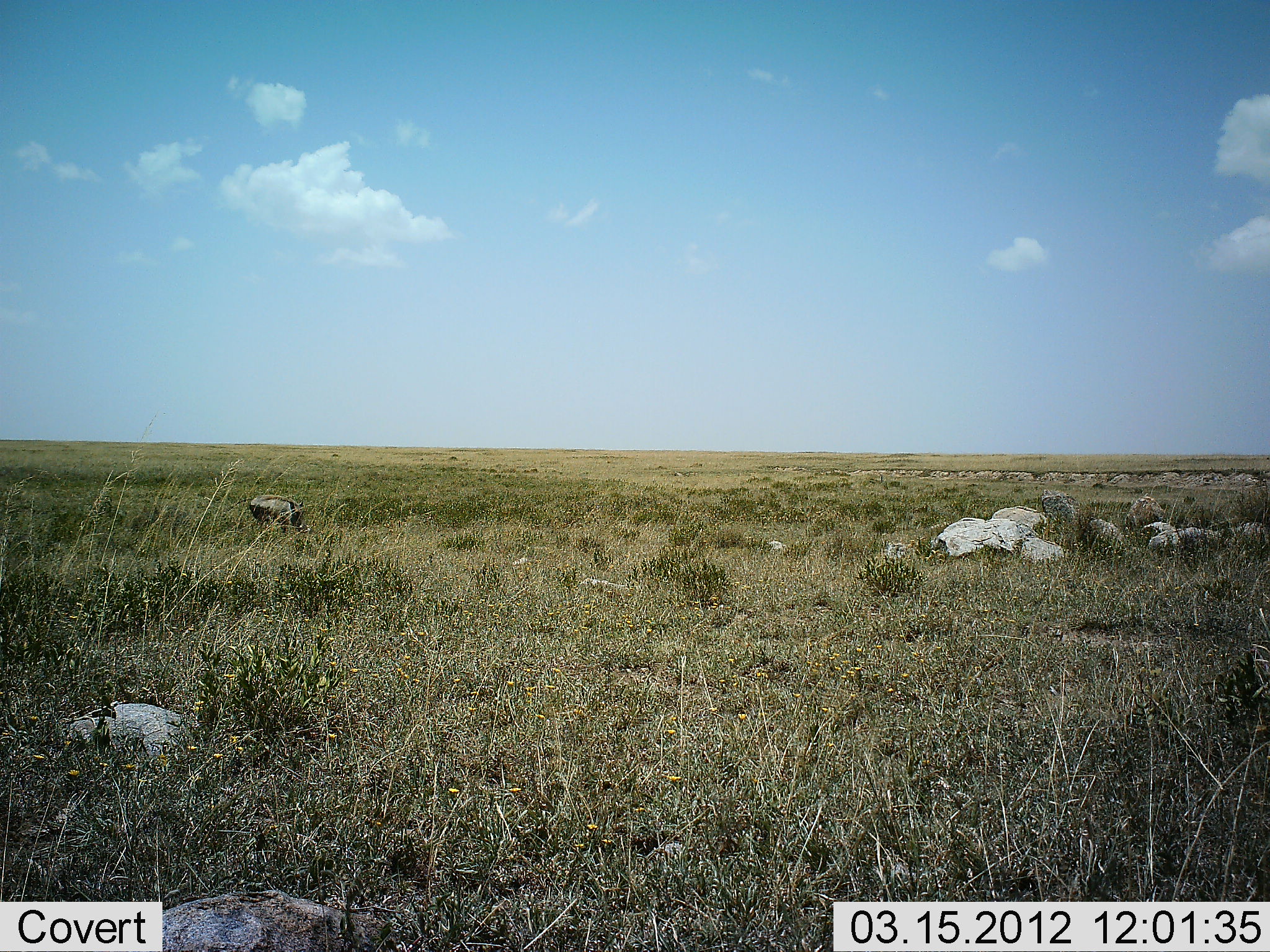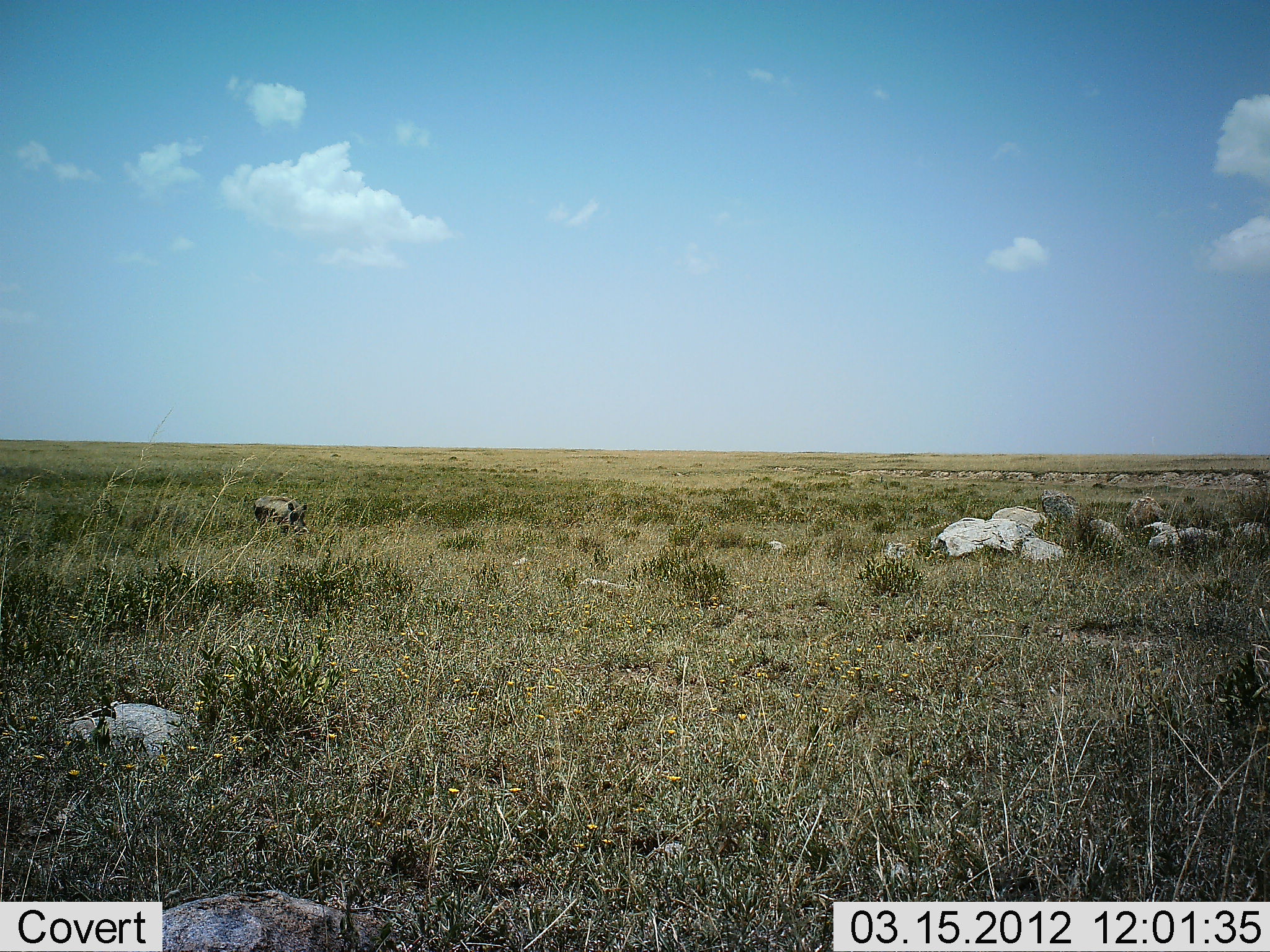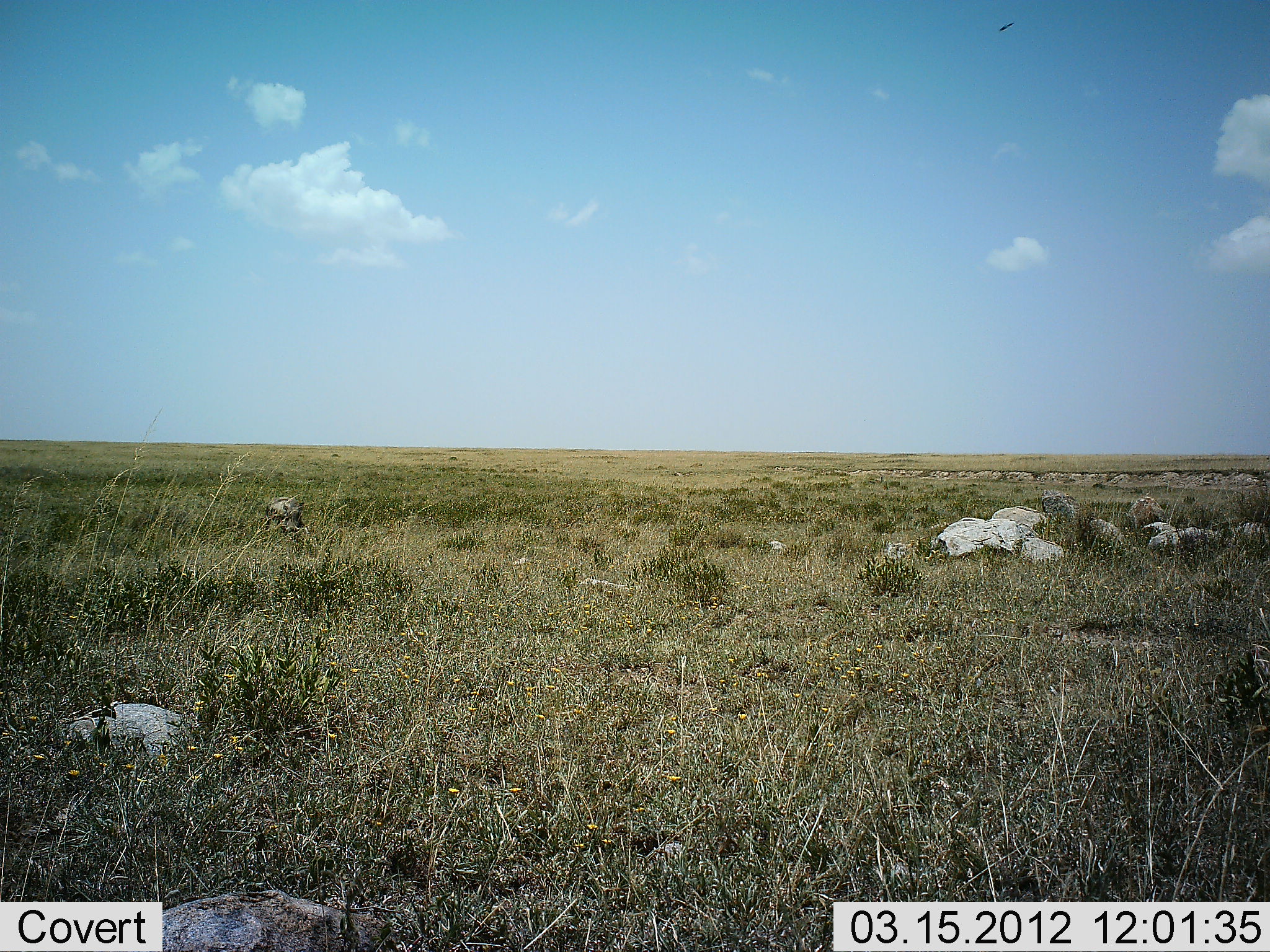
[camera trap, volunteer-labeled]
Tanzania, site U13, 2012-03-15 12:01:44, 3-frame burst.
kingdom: Animalia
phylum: Chordata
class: Mammalia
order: Artiodactyla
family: Suidae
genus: Phacochoerus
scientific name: Phacochoerus africanus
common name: warthog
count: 1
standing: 7%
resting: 0%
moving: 79%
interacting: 0%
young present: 0%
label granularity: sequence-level